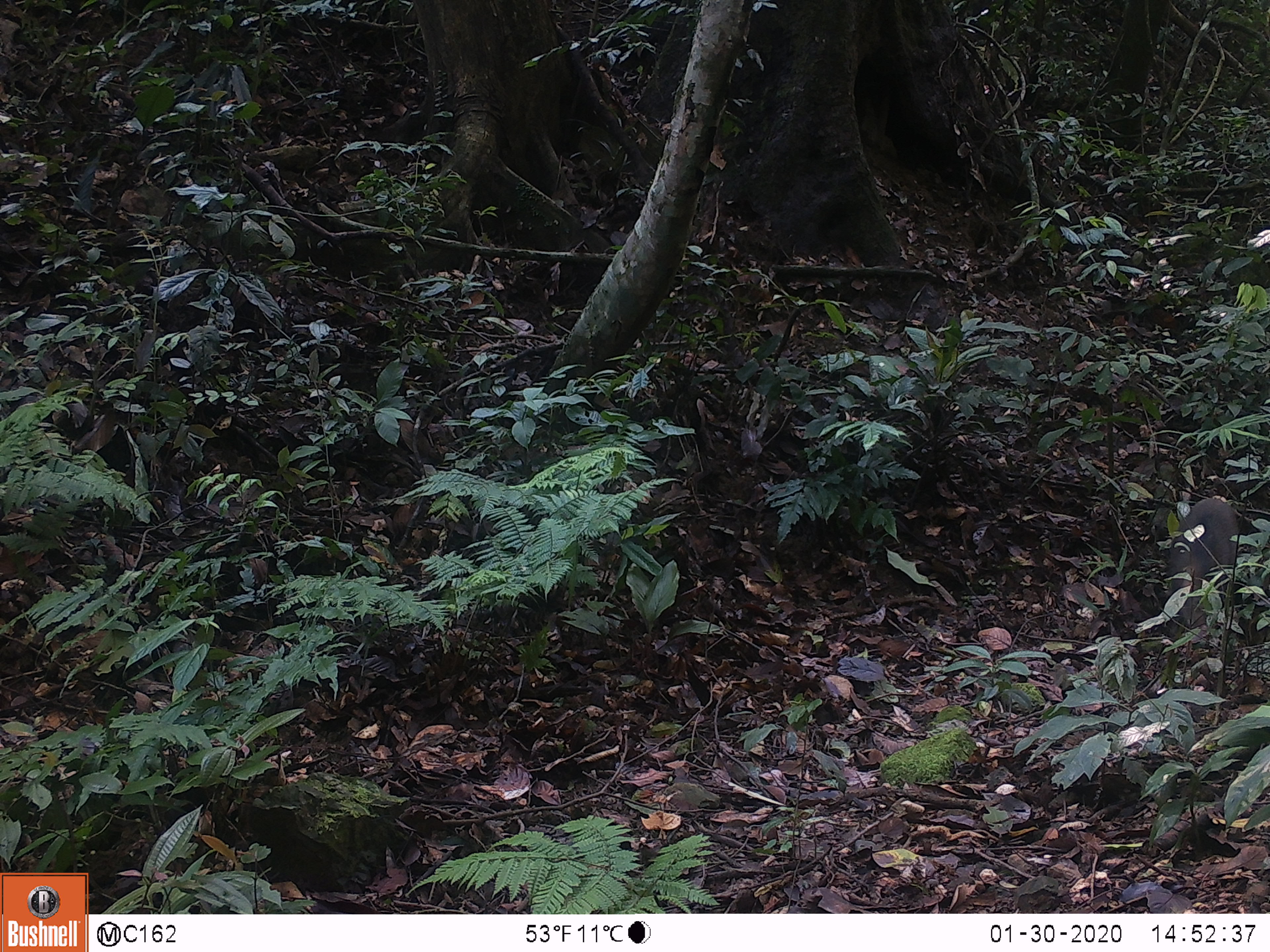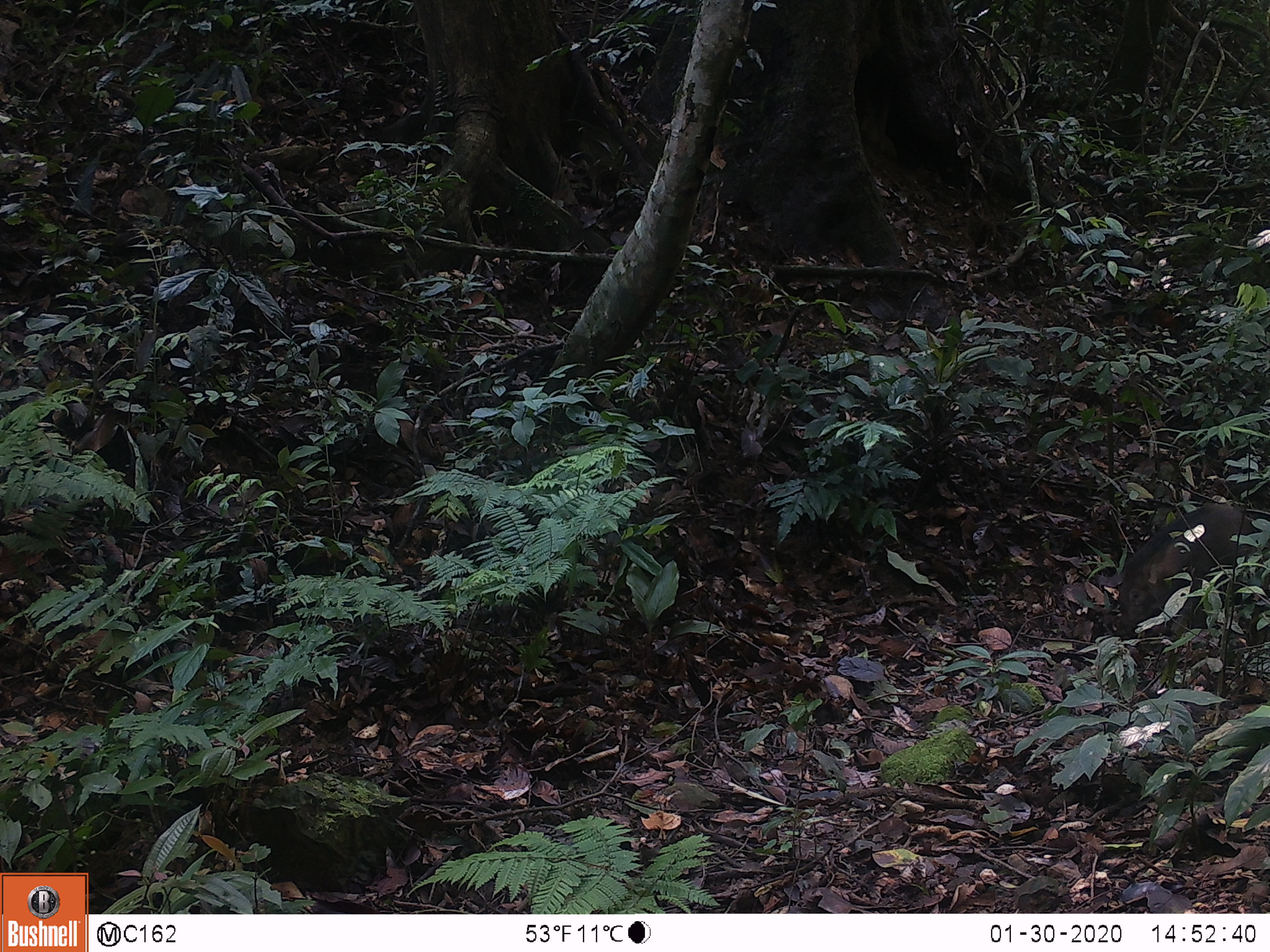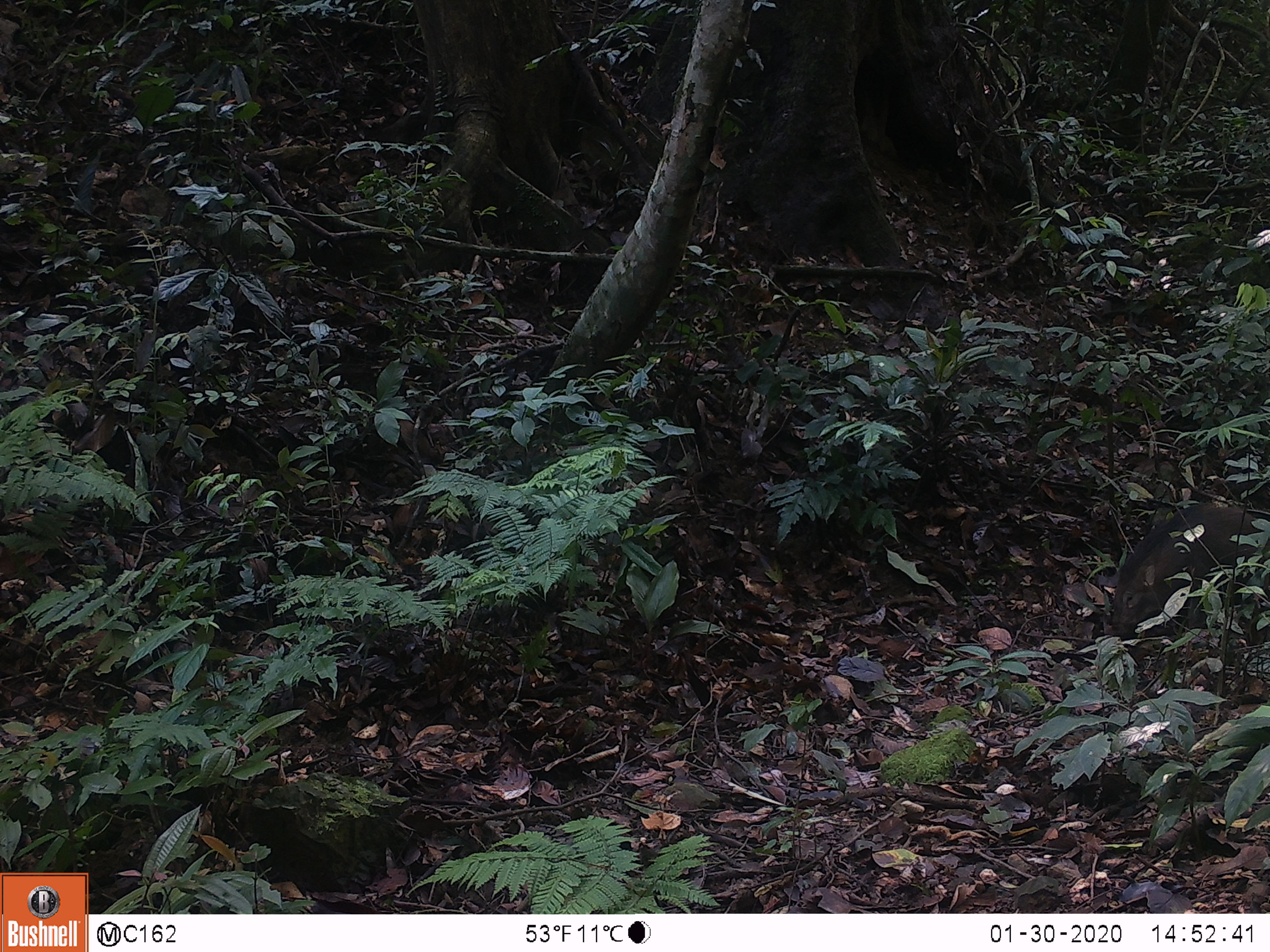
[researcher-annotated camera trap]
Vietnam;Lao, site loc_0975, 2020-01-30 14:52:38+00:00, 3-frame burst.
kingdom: Animalia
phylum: Chordata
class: Mammalia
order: Artiodactyla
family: Suidae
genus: Sus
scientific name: Sus scrofa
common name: eurasian wild pig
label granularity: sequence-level